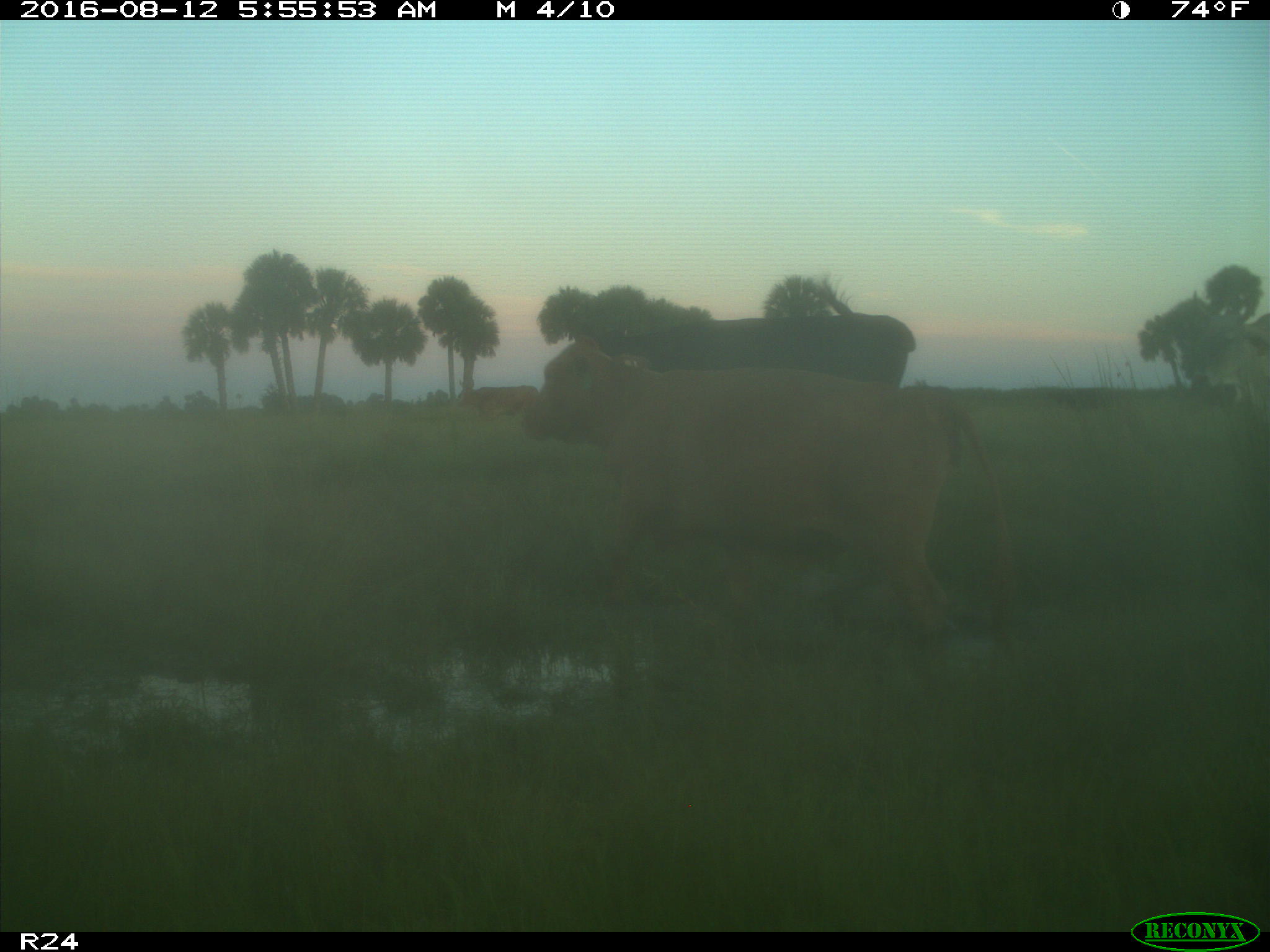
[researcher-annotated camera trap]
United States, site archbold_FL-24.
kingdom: Animalia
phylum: Chordata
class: Mammalia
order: Artiodactyla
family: Bovidae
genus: Bos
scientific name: Bos taurus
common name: domestic cow